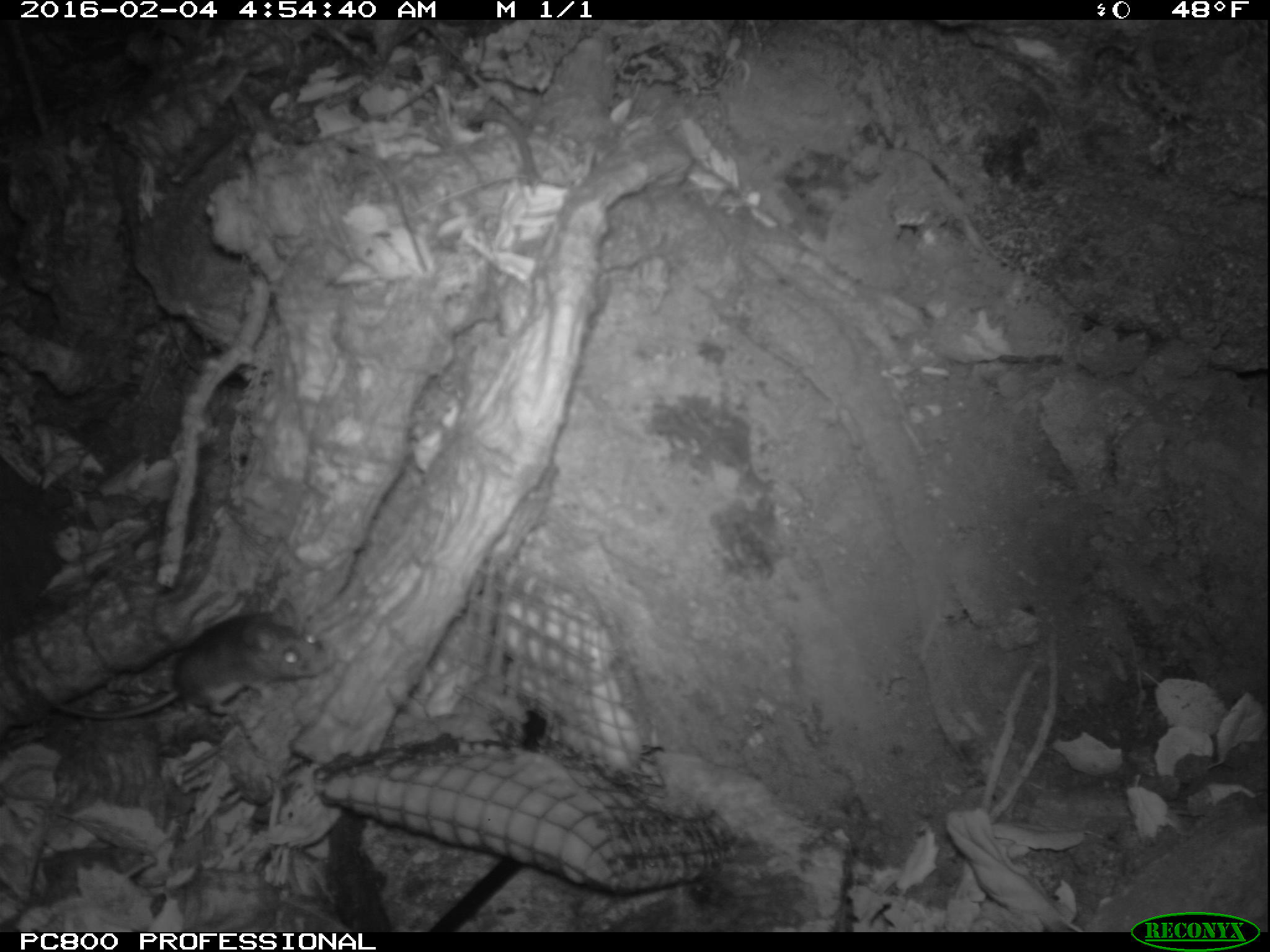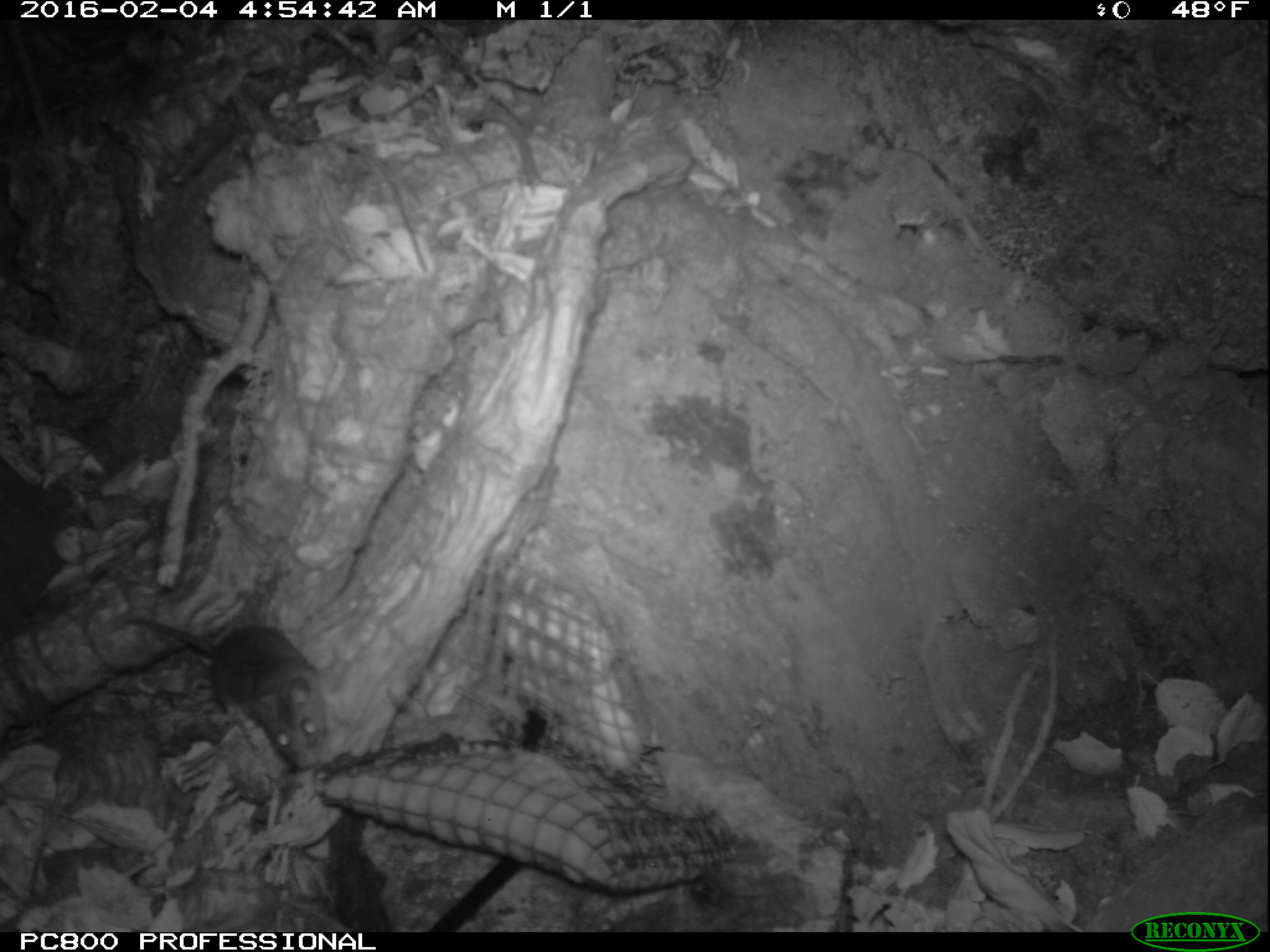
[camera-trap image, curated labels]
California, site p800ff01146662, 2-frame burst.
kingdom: Animalia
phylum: Chordata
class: Mammalia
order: Rodentia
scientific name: Rodentia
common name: rodent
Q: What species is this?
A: Rodent (Rodentia).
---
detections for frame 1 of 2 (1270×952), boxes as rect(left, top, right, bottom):
rodent: rect(53, 597, 327, 721)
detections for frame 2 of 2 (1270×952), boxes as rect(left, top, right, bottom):
rodent: rect(125, 617, 331, 769)